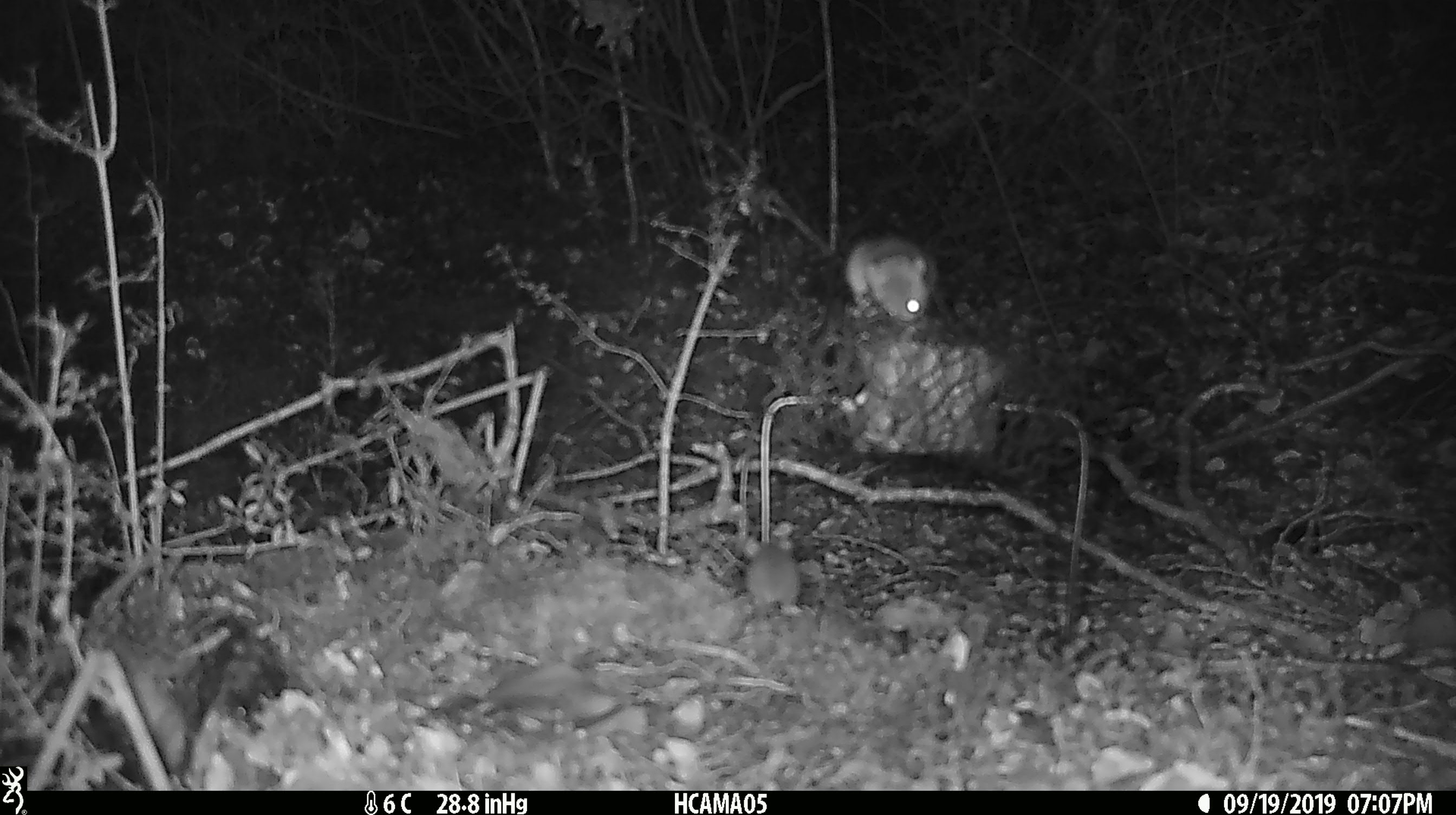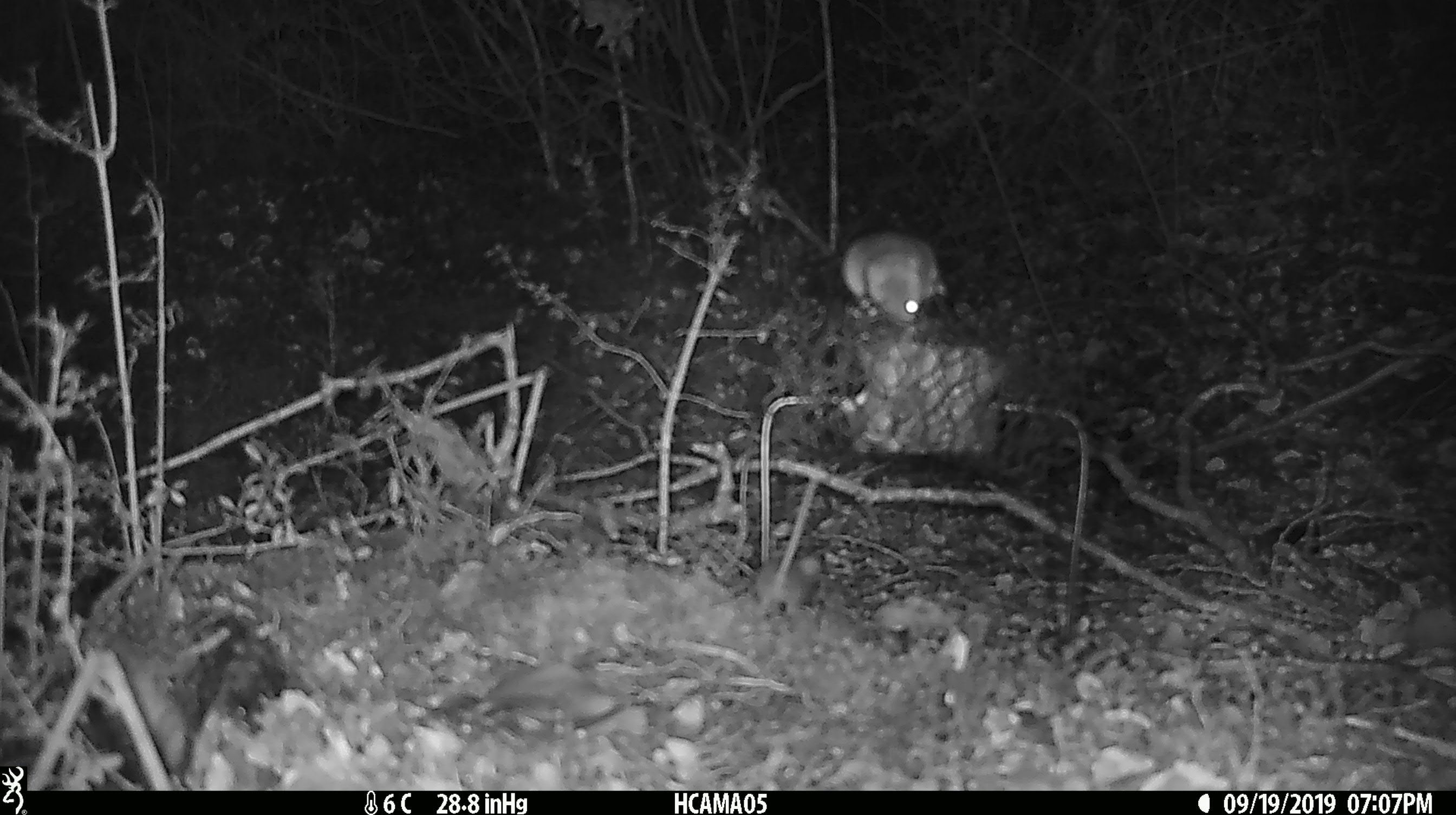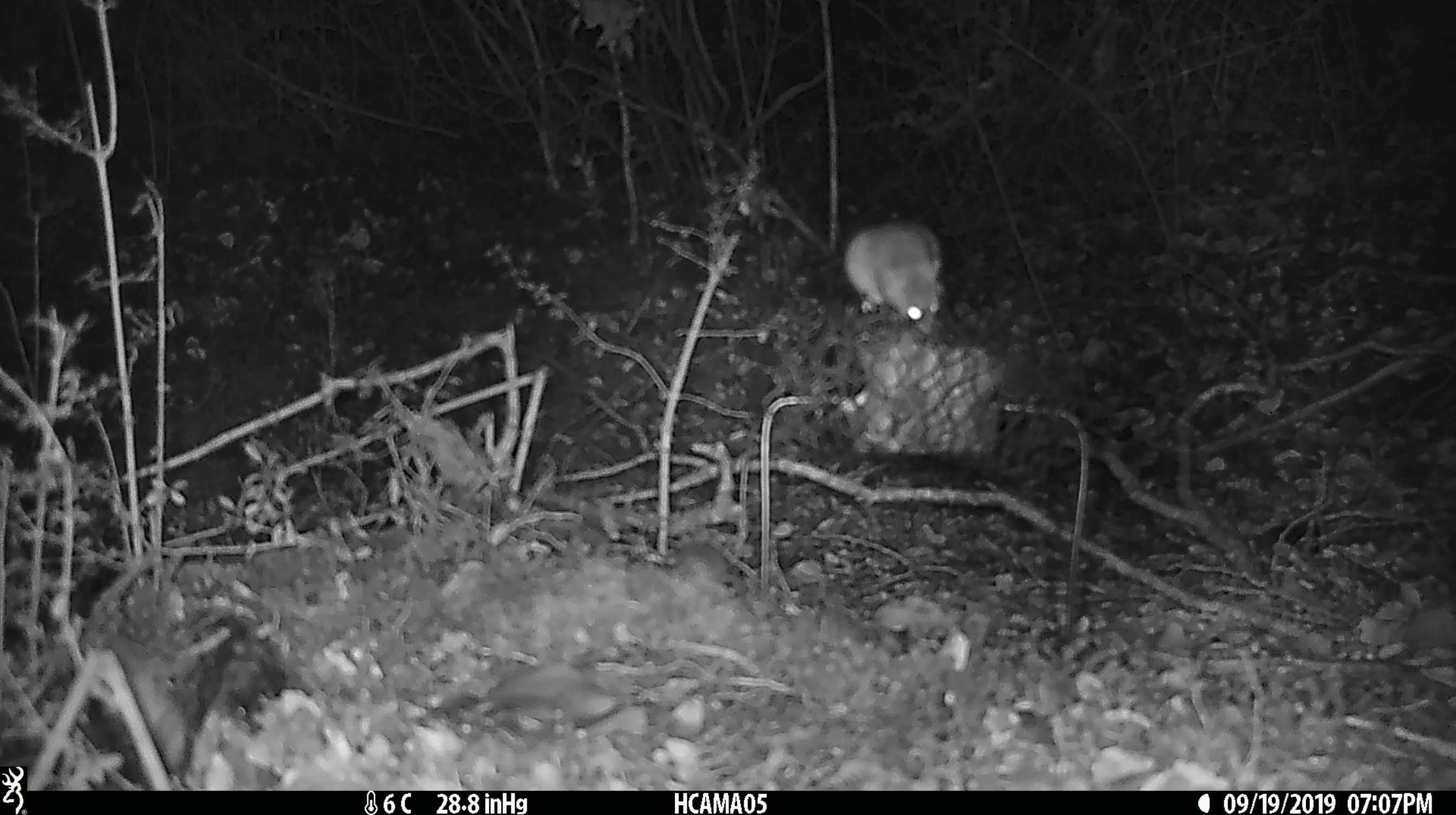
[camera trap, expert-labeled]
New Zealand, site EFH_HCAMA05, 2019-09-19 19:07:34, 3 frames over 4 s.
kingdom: Animalia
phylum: Chordata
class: Mammalia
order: Rodentia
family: Muridae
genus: Mus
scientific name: Mus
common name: mouse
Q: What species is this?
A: Mouse (Mus).